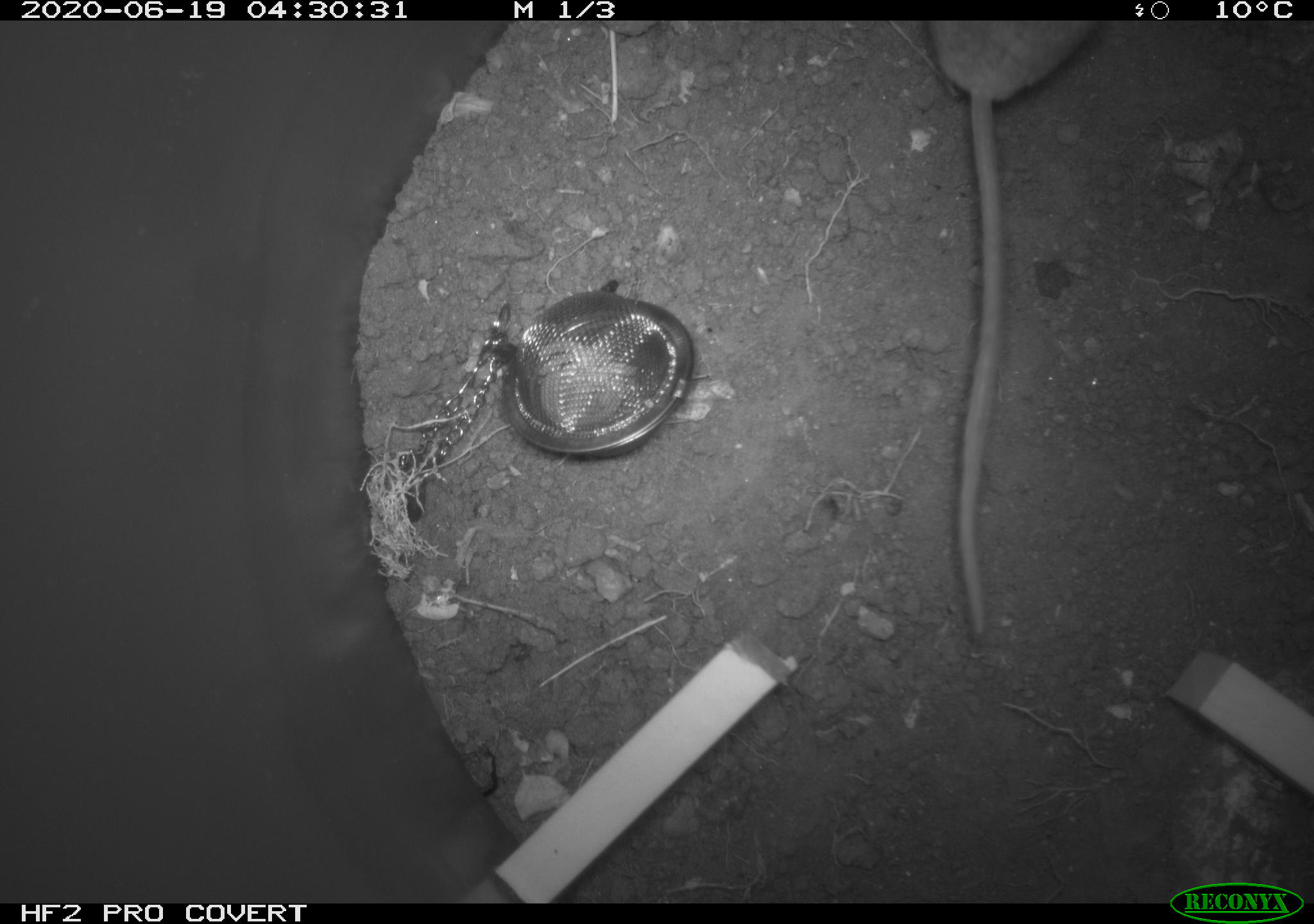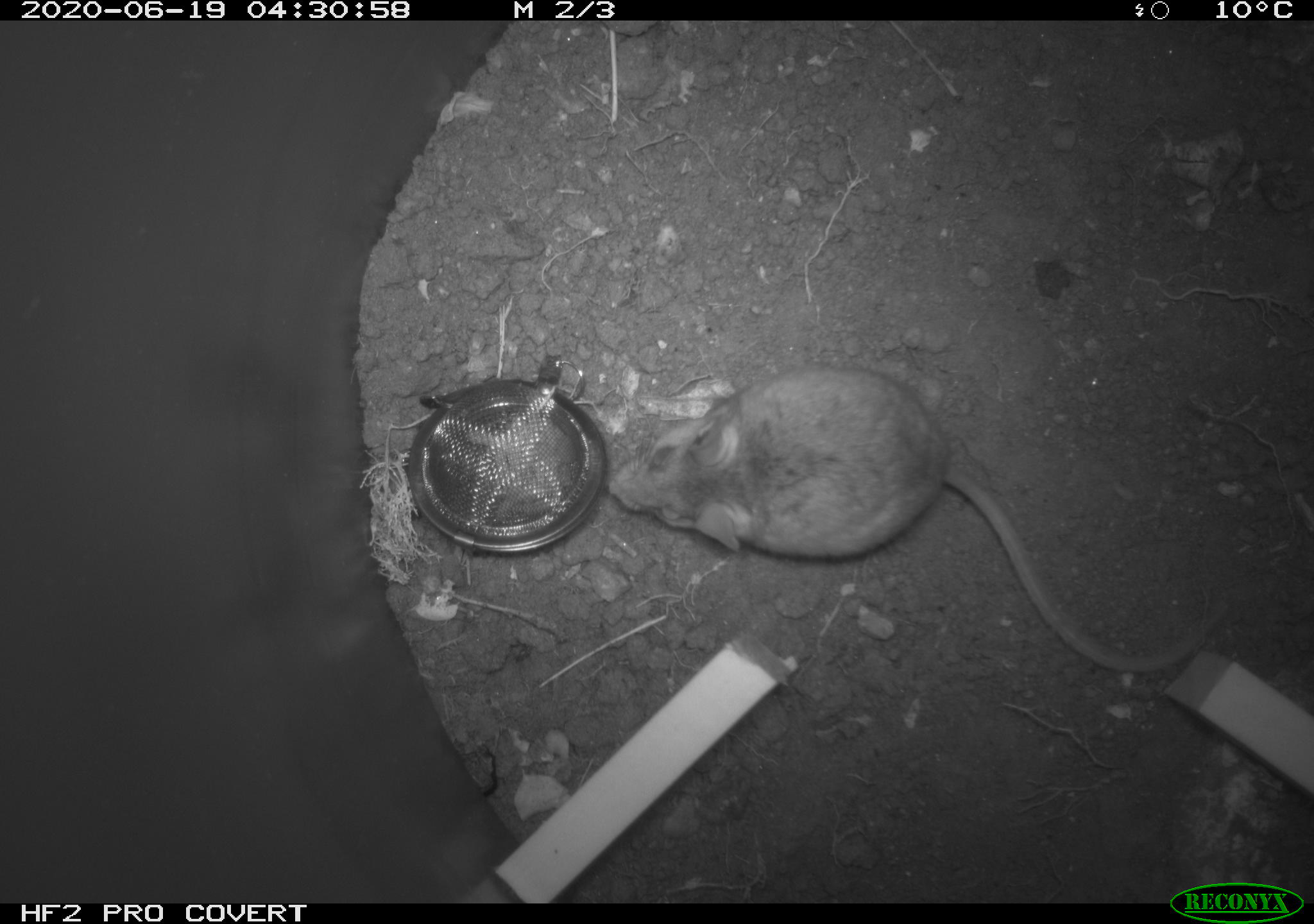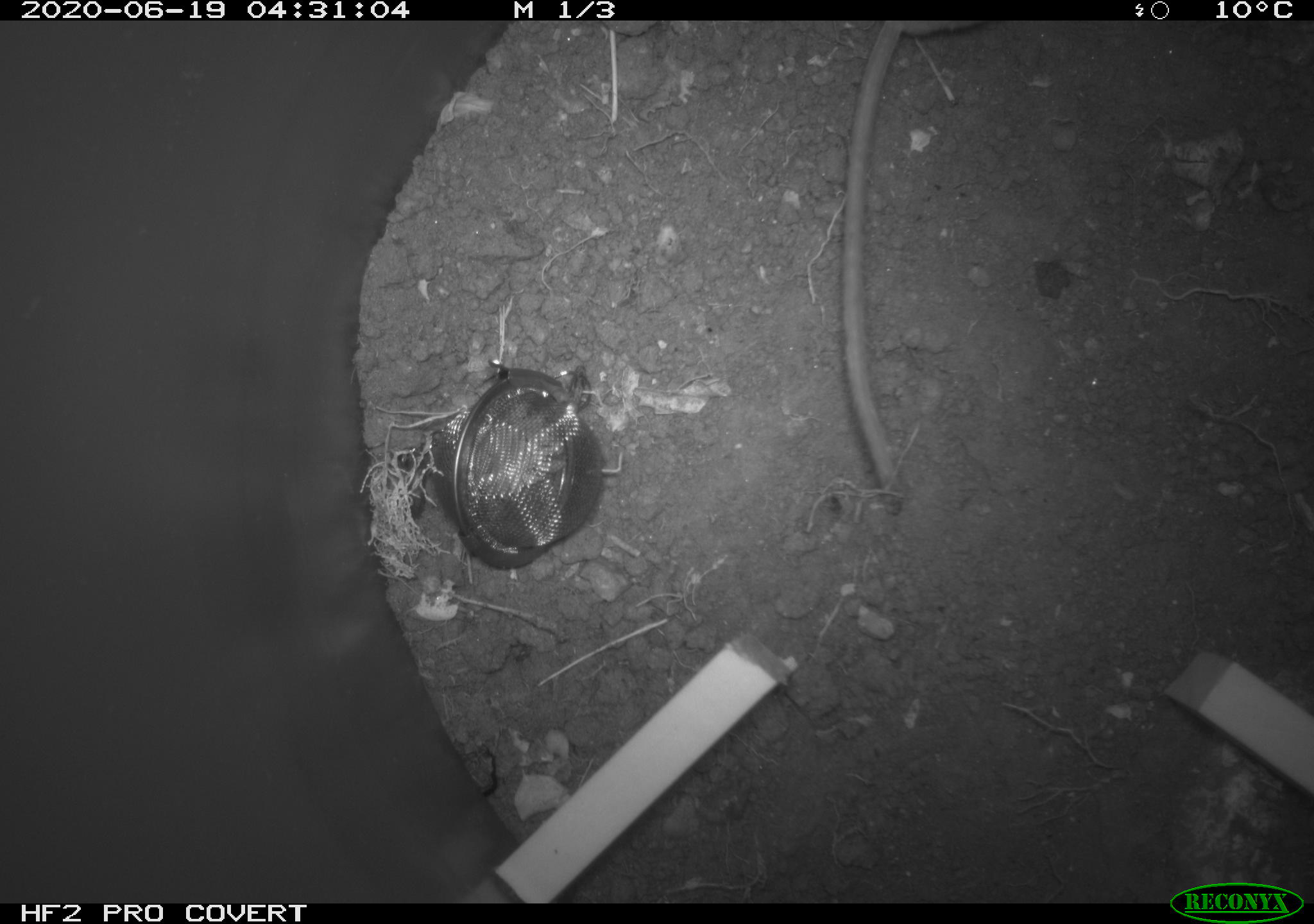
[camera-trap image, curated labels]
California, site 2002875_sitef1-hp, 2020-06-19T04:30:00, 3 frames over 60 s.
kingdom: Animalia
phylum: Chordata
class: Mammalia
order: Rodentia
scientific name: Rodentia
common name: mouse species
Mouse species (Rodentia).